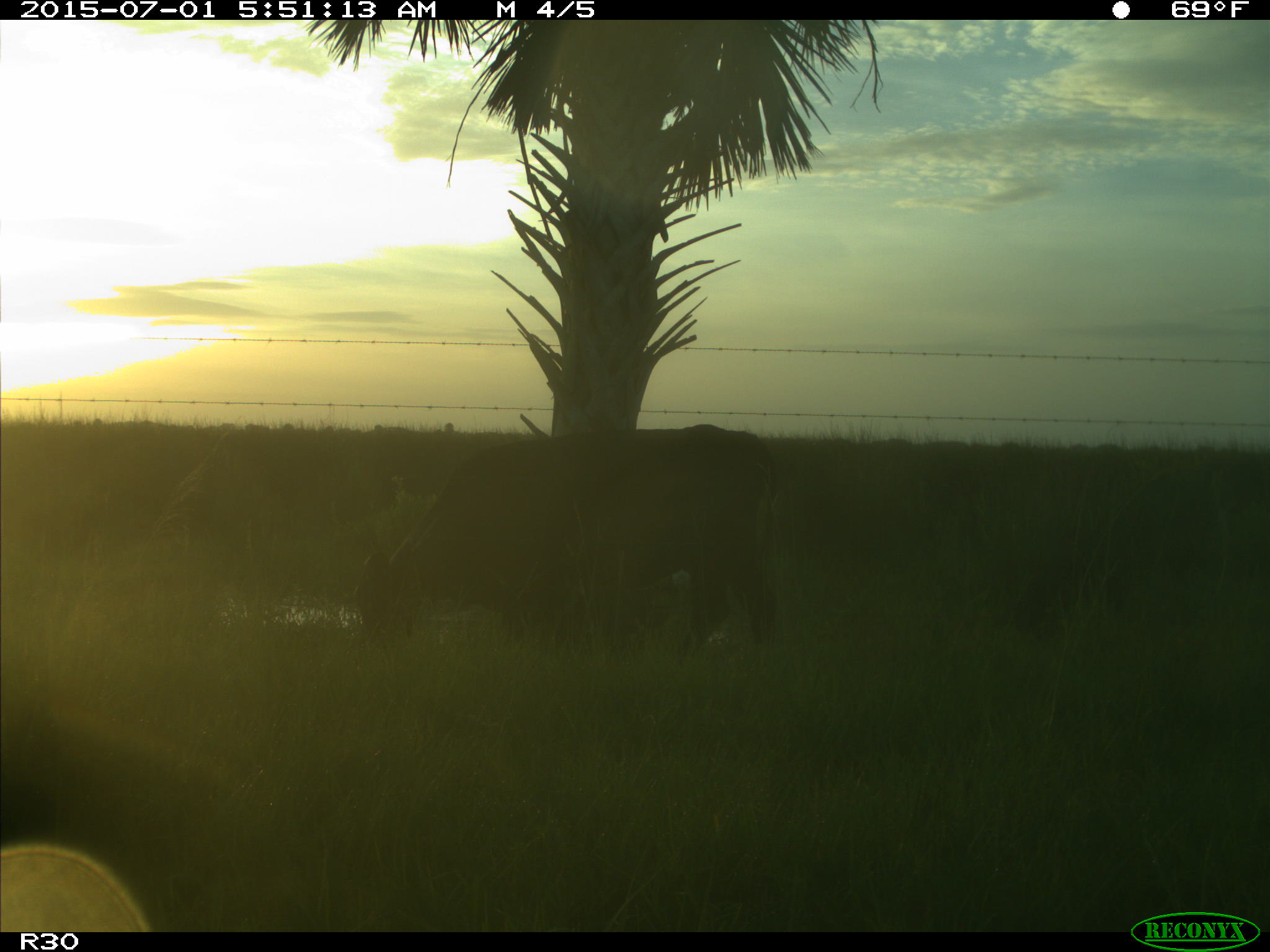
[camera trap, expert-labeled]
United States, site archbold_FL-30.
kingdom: Animalia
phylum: Chordata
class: Mammalia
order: Artiodactyla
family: Bovidae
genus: Bos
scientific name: Bos taurus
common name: domestic cow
Bos taurus (domestic cow).